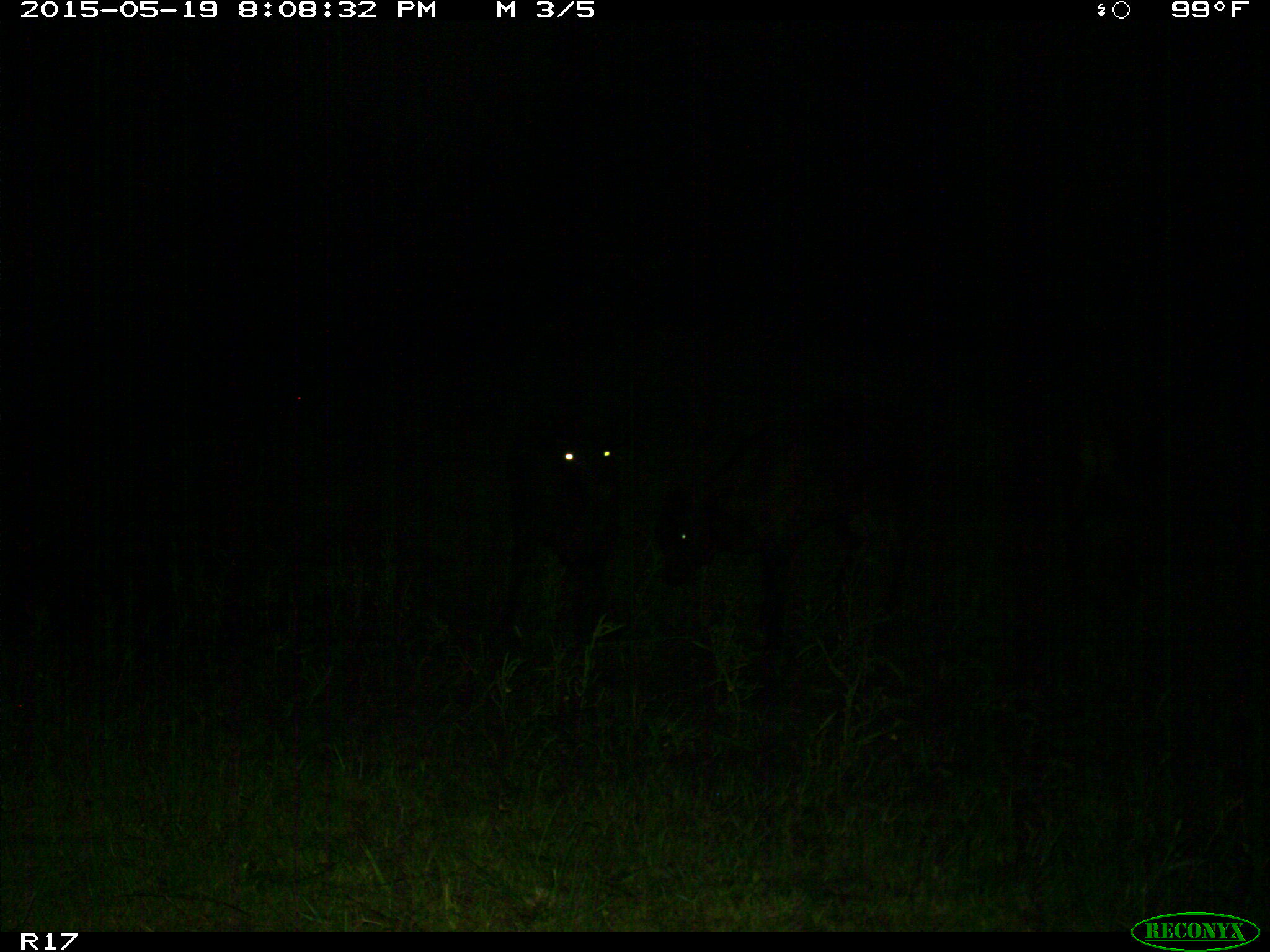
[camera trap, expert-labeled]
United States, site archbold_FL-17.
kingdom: Animalia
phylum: Chordata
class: Mammalia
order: Artiodactyla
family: Bovidae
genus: Bos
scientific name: Bos taurus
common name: domestic cow